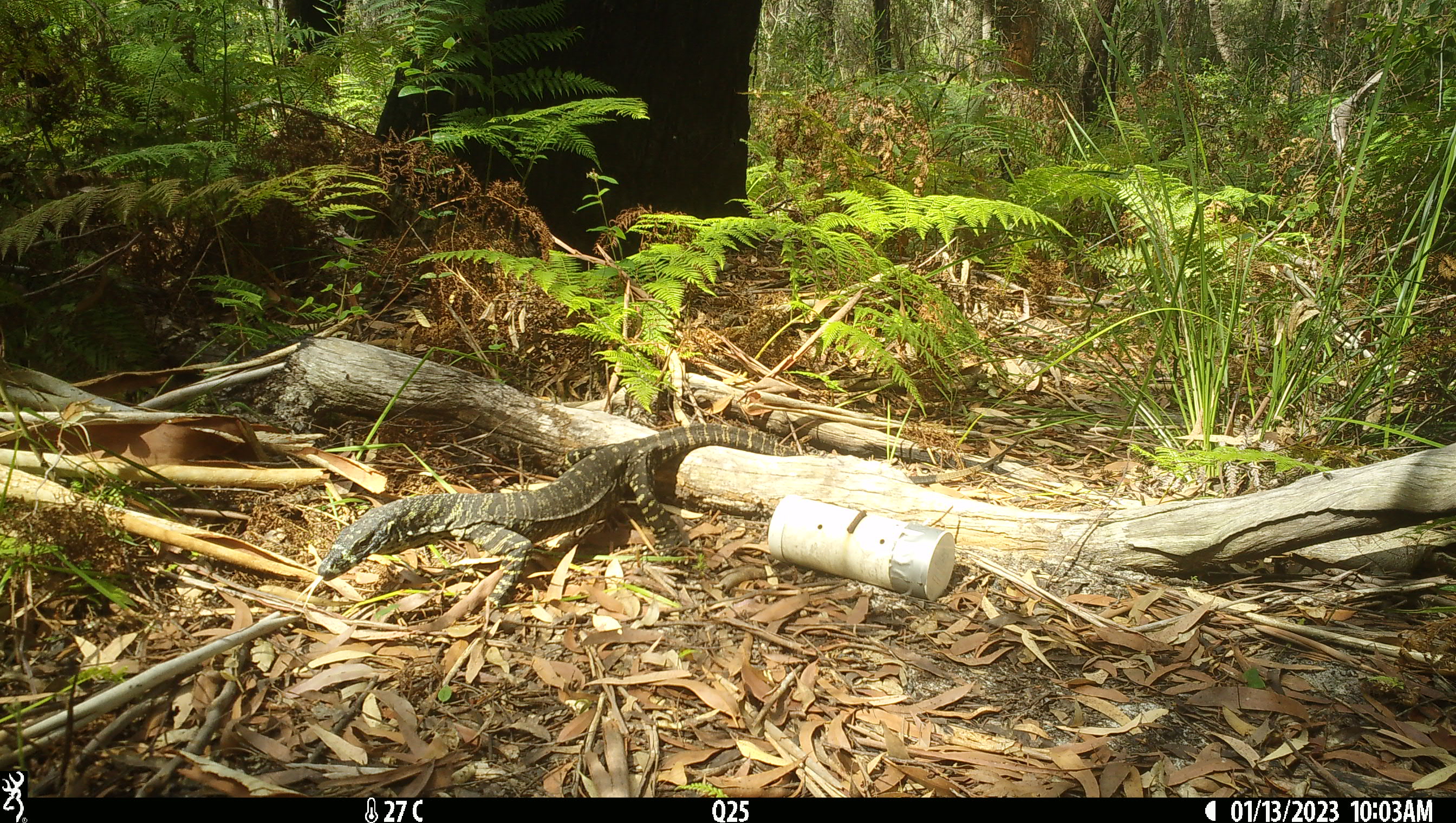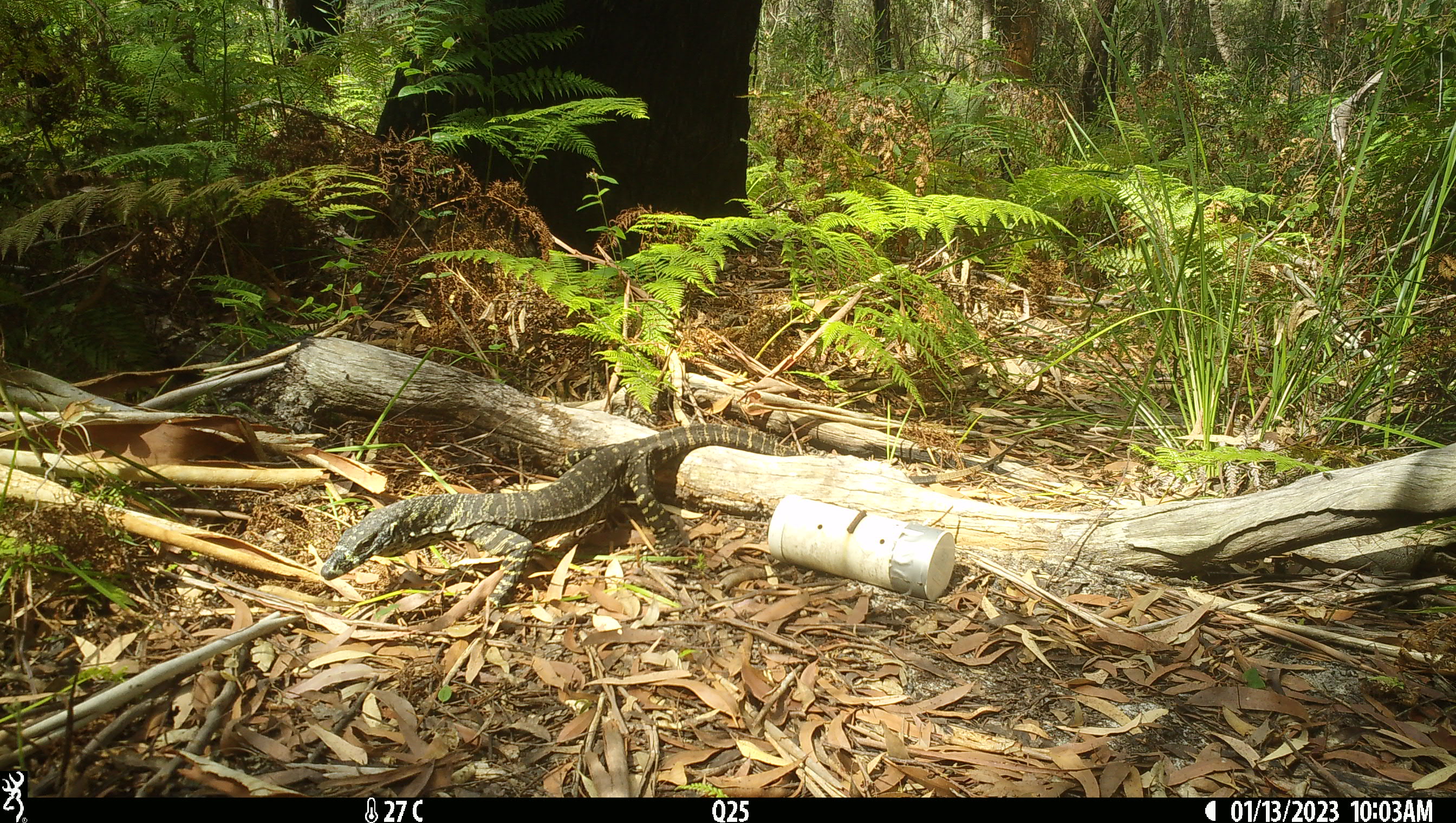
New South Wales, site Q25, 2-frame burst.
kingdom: Animalia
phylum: Chordata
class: Reptilia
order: Squamata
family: Varanidae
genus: Varanus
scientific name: Varanus varius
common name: lace monitor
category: goanna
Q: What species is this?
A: Goanna (lace monitor) (Varanus varius).